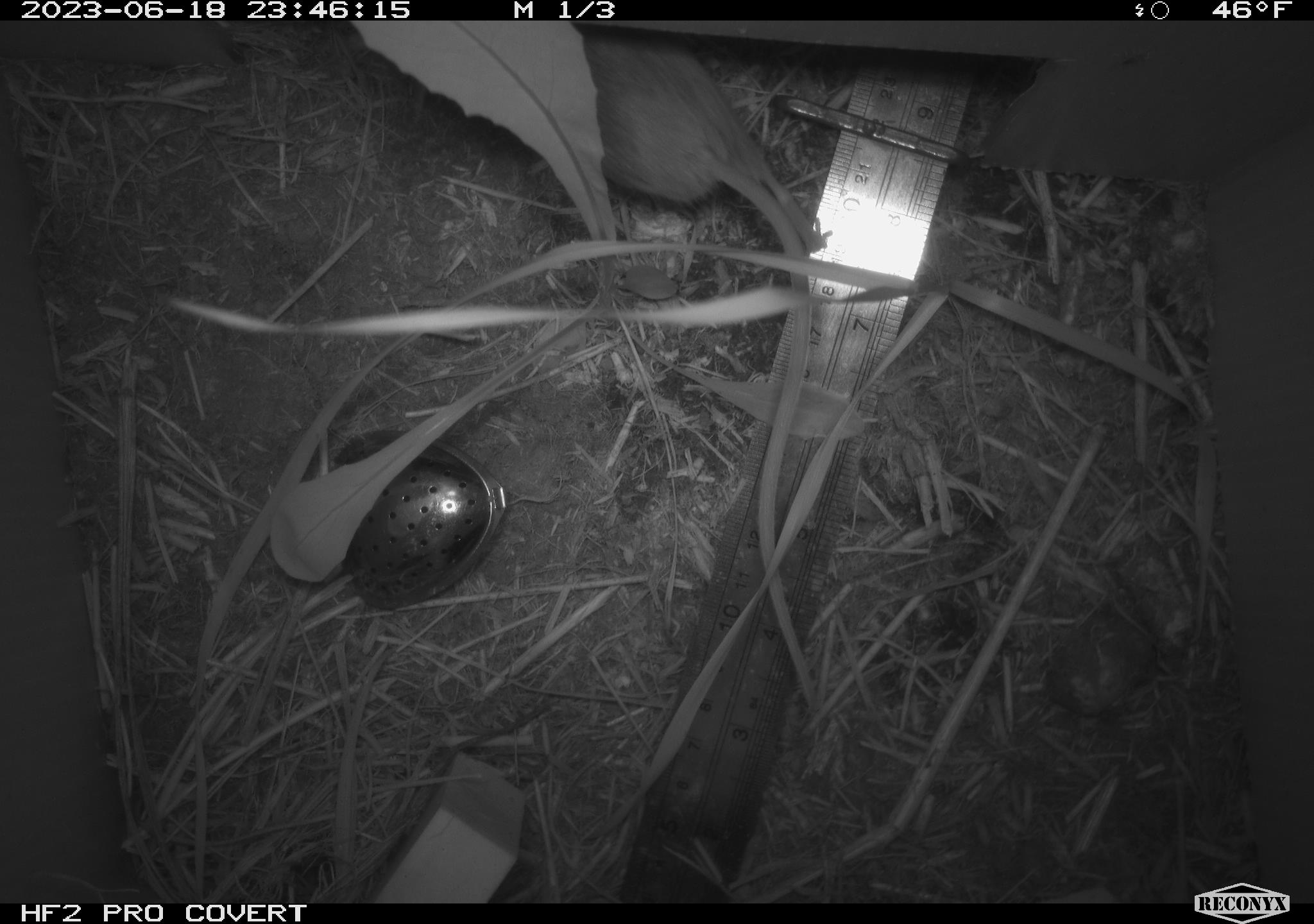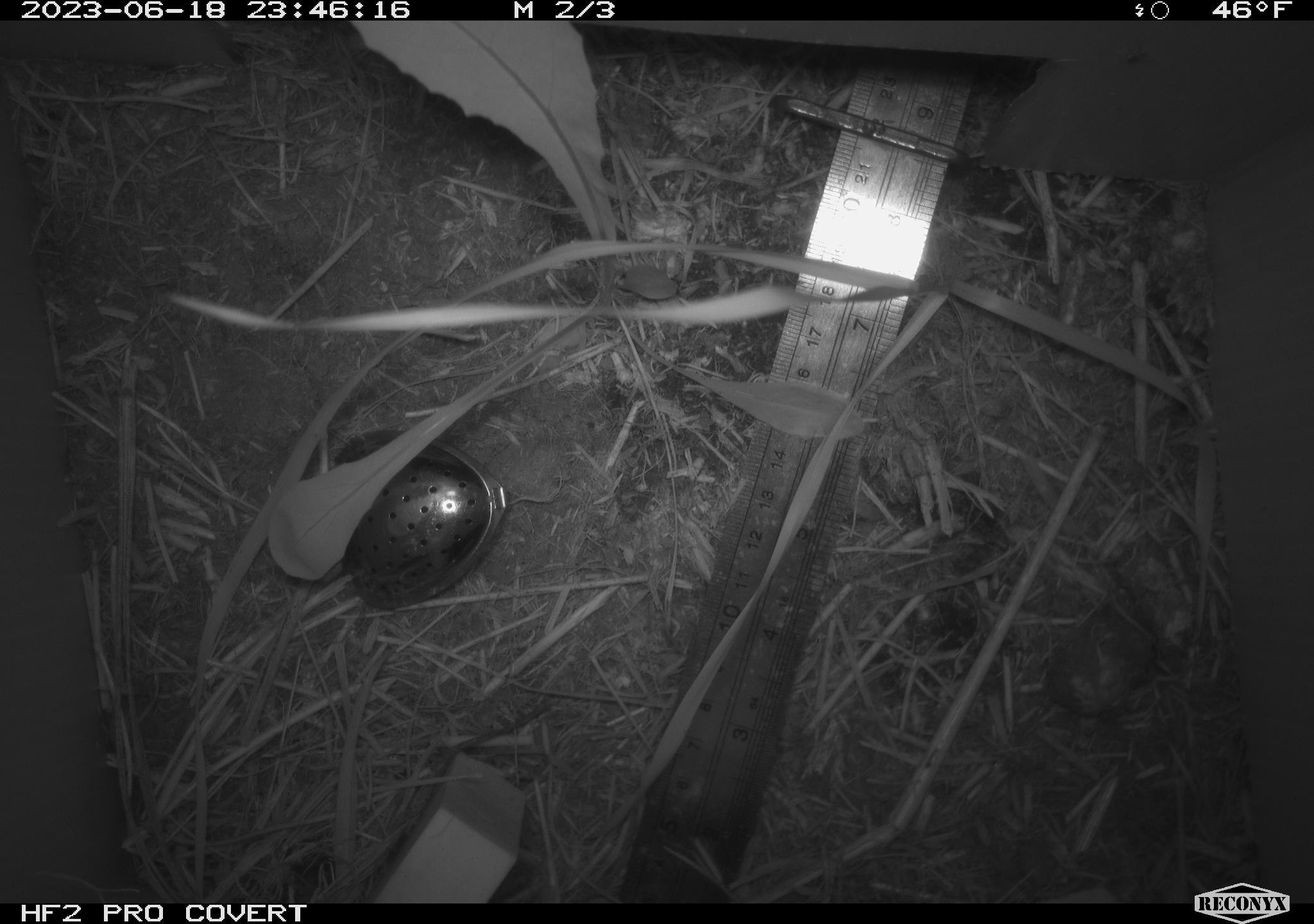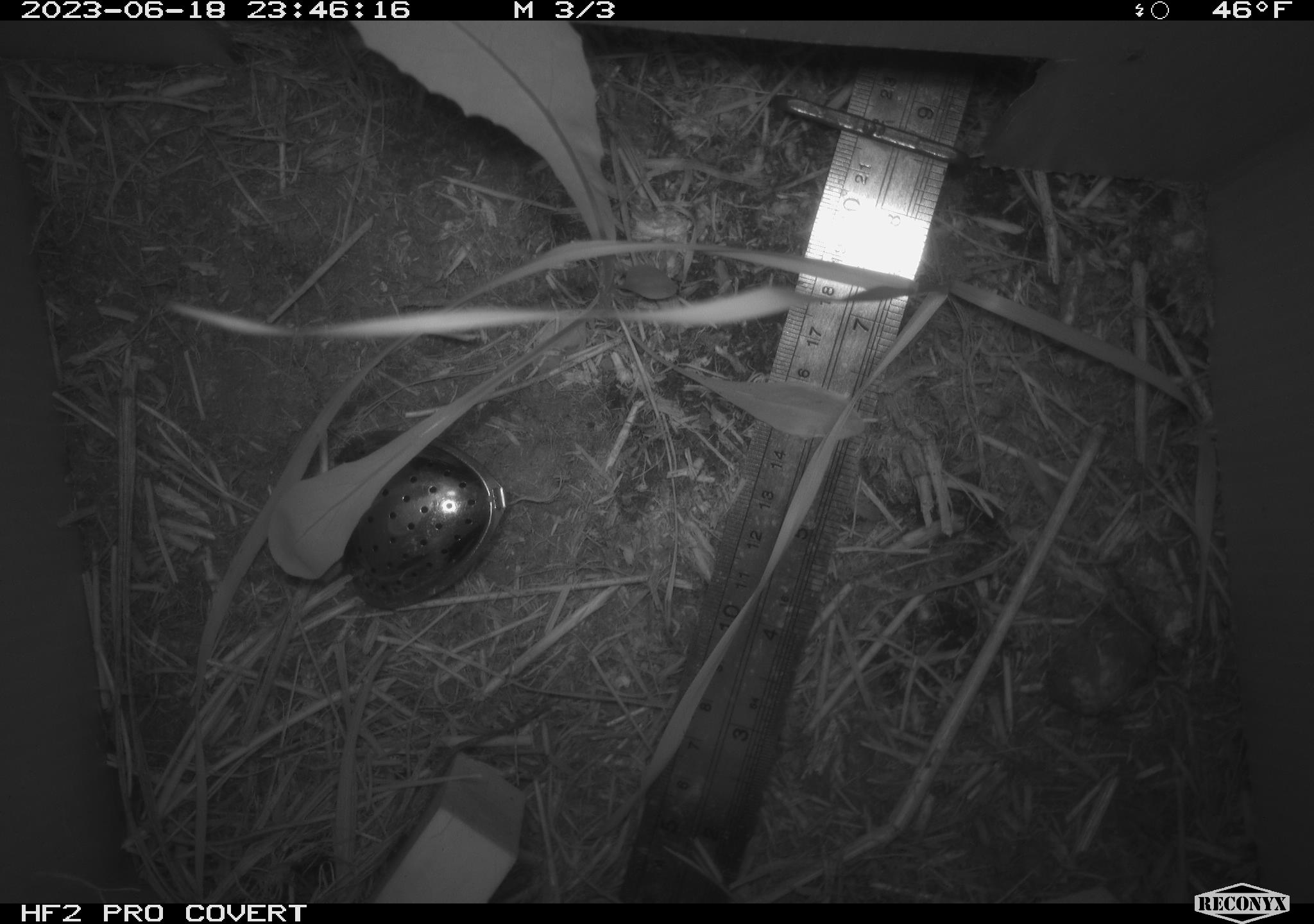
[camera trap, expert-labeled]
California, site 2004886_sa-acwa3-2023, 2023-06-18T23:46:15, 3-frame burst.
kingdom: Animalia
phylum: Chordata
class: Mammalia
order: Rodentia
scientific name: Rodentia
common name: mouse species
Mouse species (Rodentia).